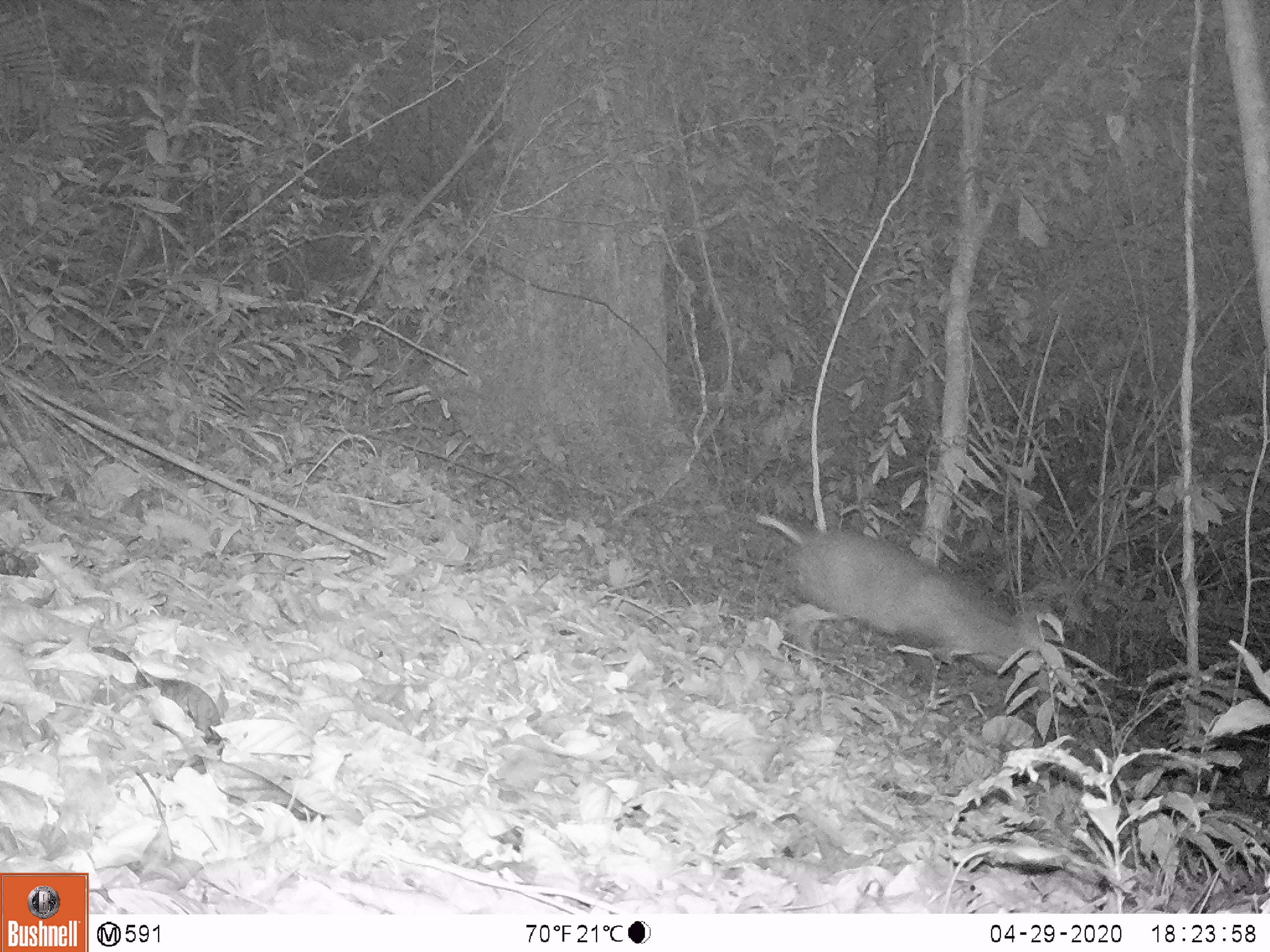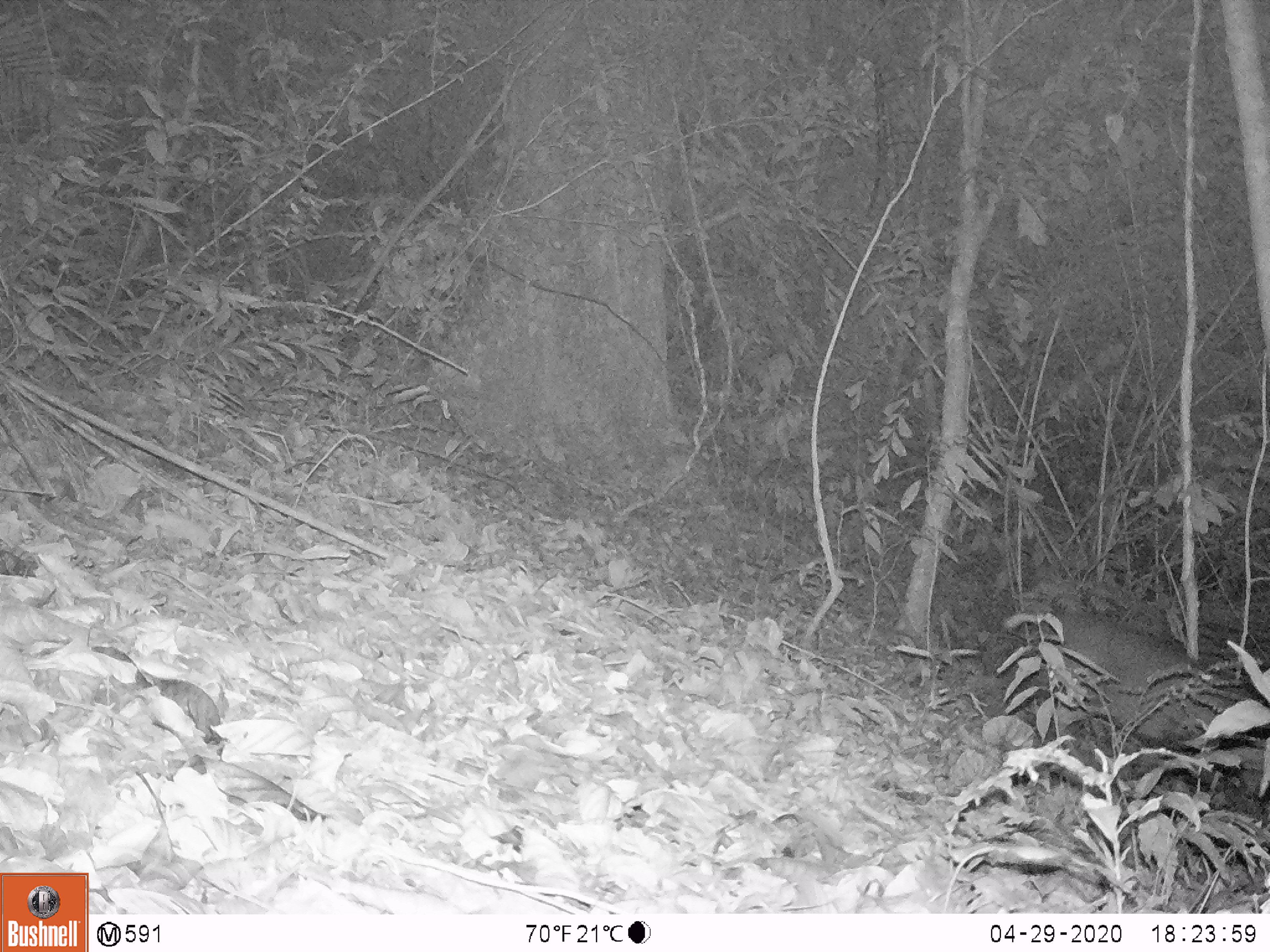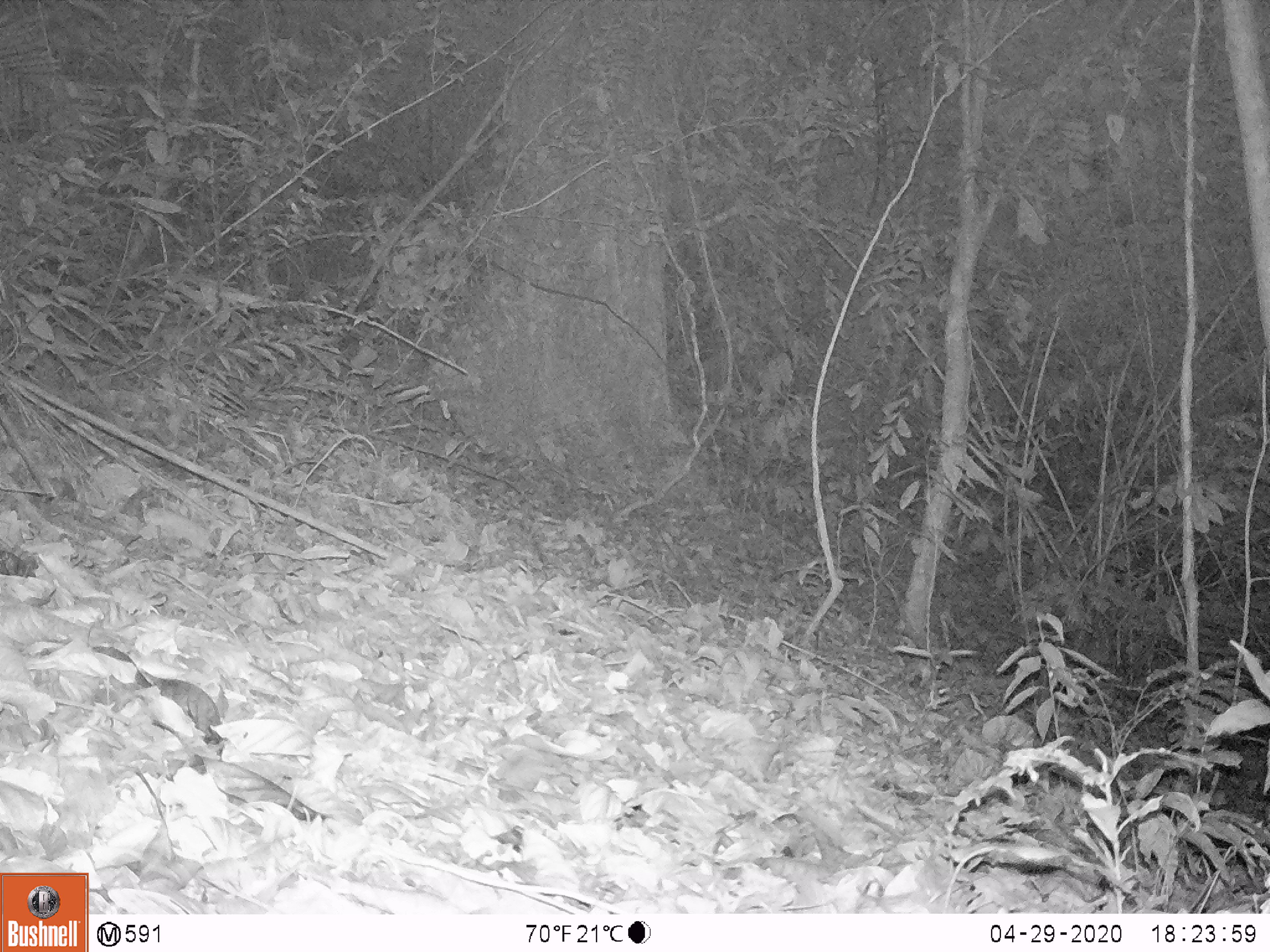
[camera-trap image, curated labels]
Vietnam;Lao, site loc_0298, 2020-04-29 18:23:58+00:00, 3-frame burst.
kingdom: Animalia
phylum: Chordata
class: Mammalia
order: Artiodactyla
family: Cervidae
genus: Muntiacus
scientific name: Muntiacus rooseveltorum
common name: roosevelt's muntjac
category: roosevelts muntjac group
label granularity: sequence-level